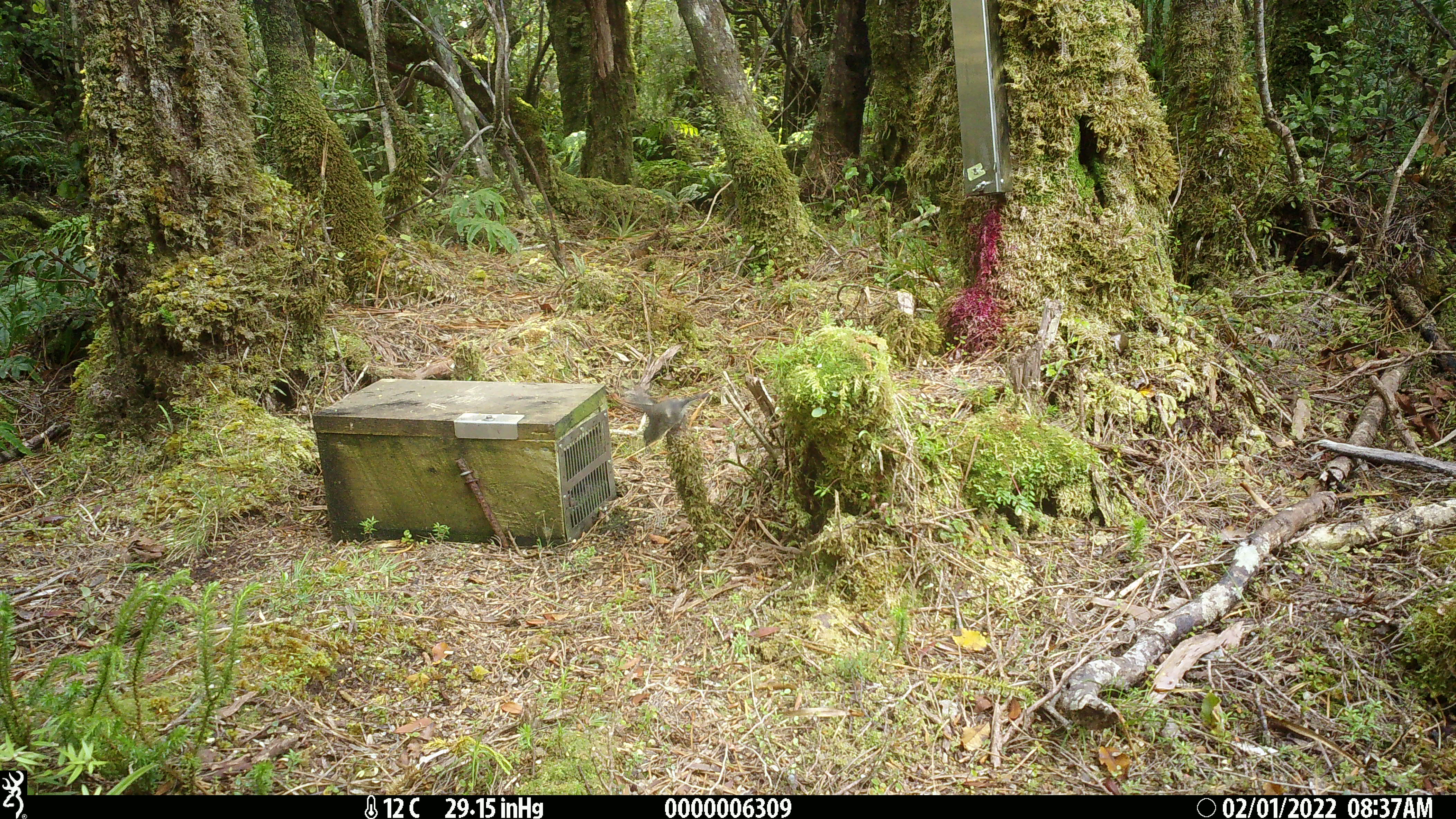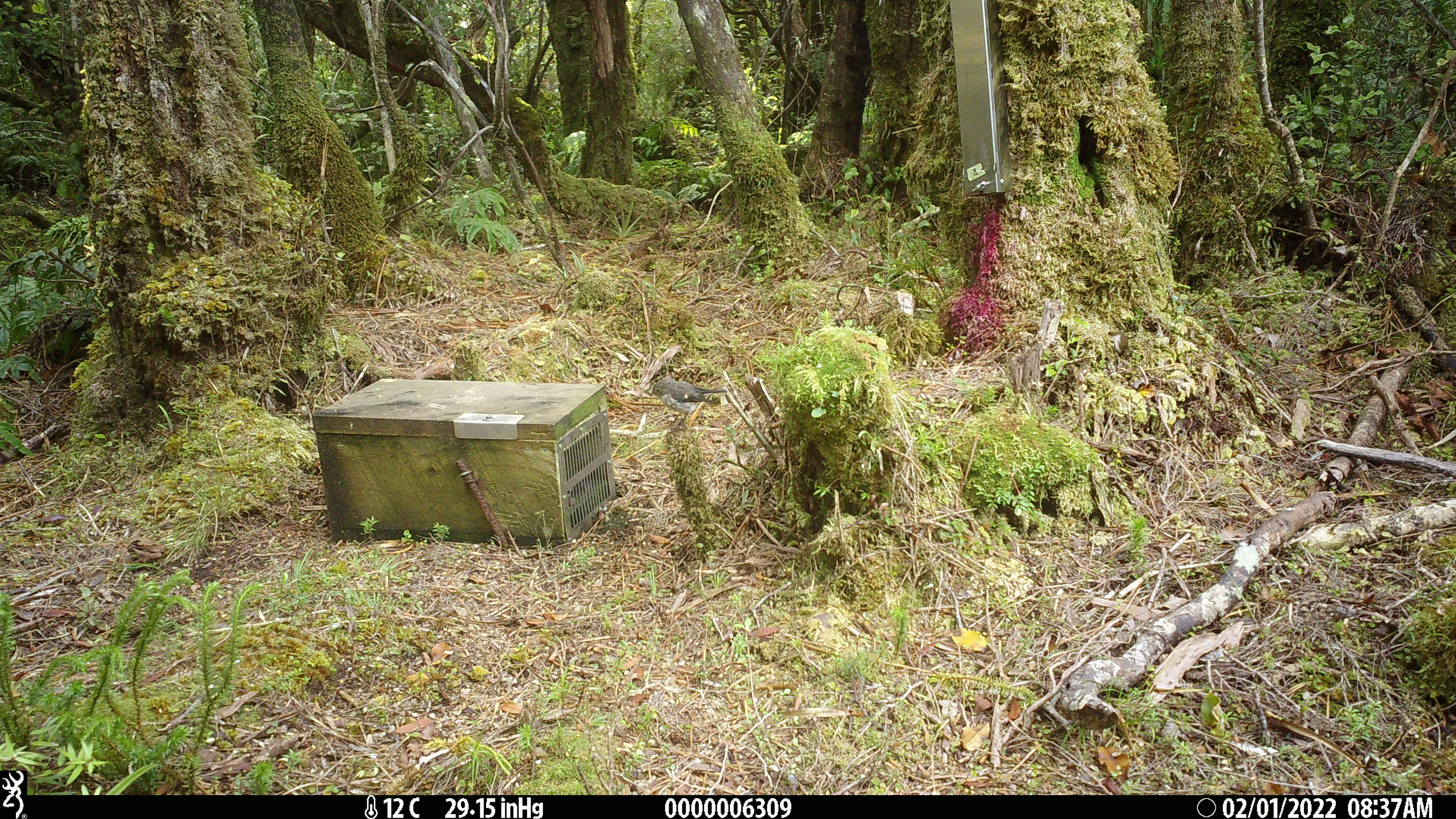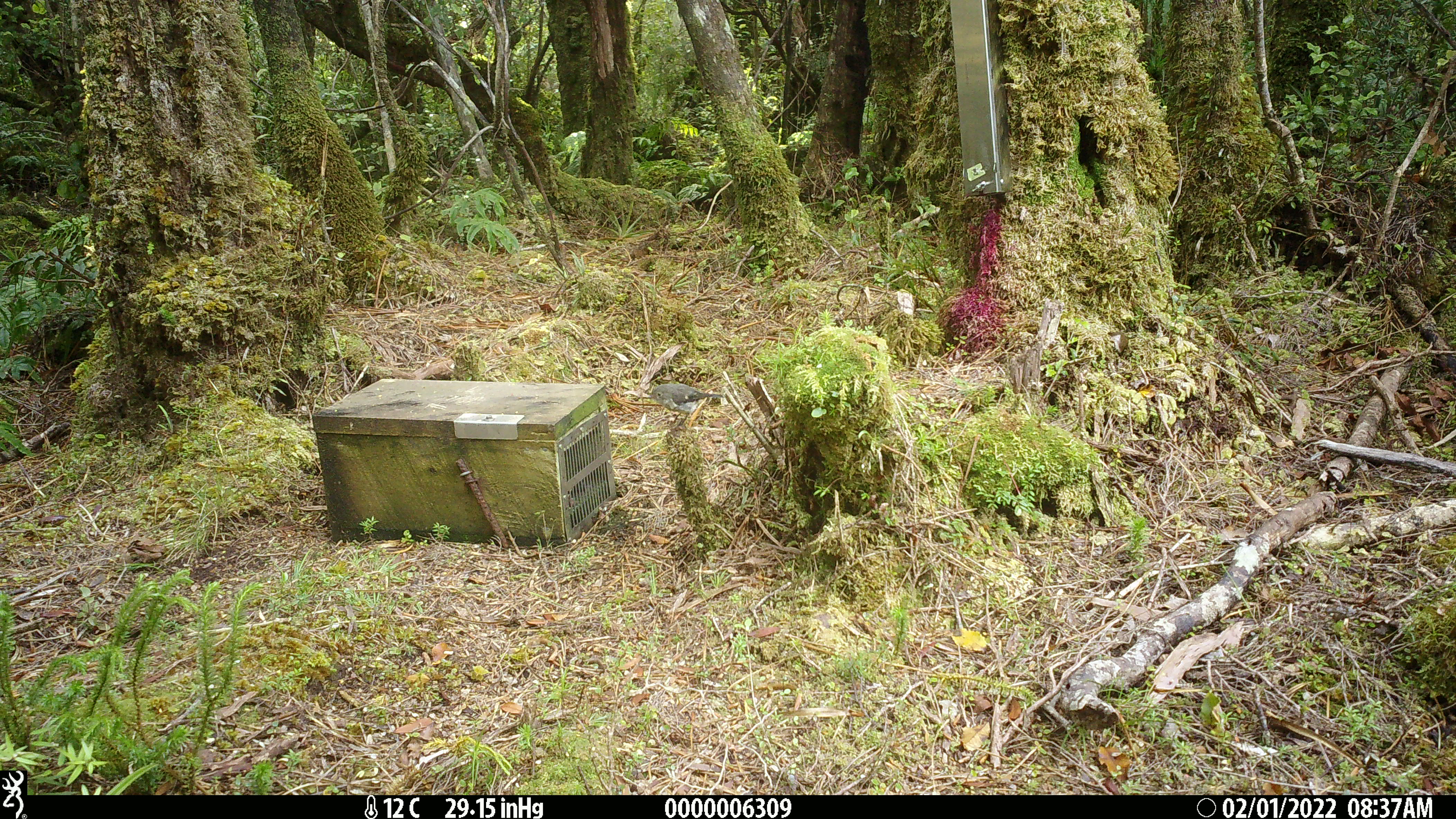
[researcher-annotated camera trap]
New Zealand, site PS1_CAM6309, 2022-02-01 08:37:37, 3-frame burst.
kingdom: Animalia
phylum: Chordata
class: Aves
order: Passeriformes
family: Petroicidae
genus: Petroica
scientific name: Petroica macrocephala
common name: tomtit